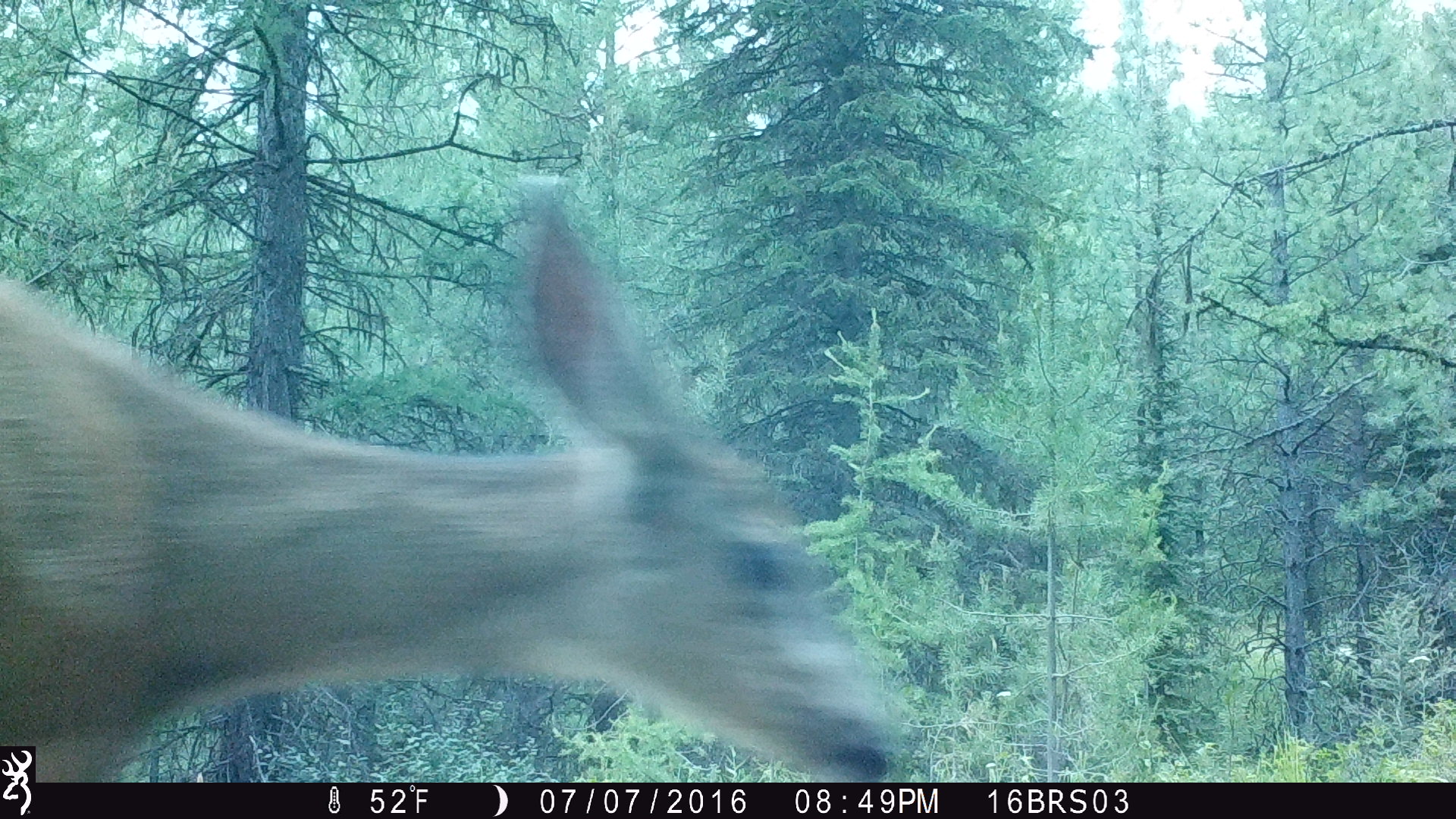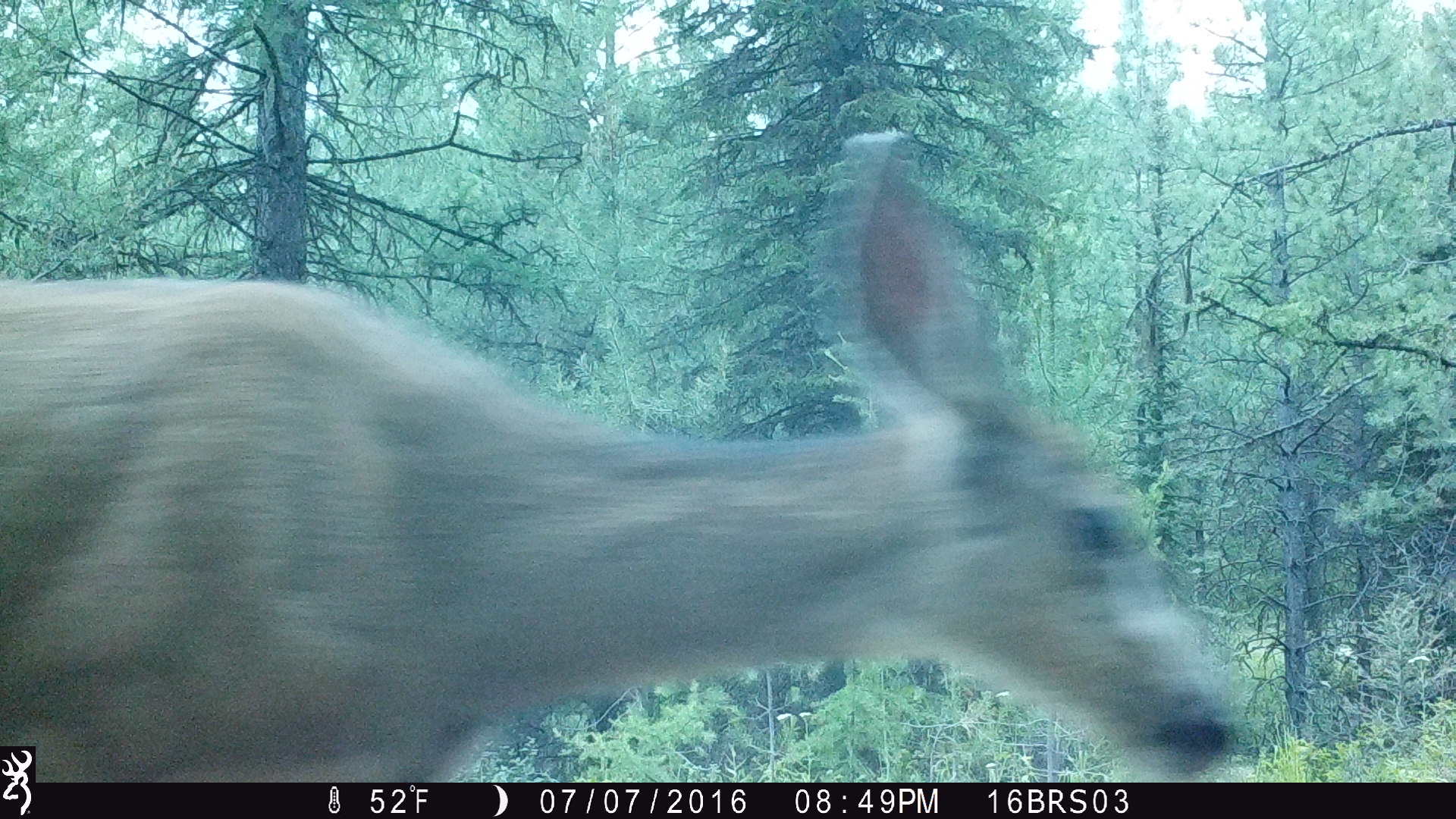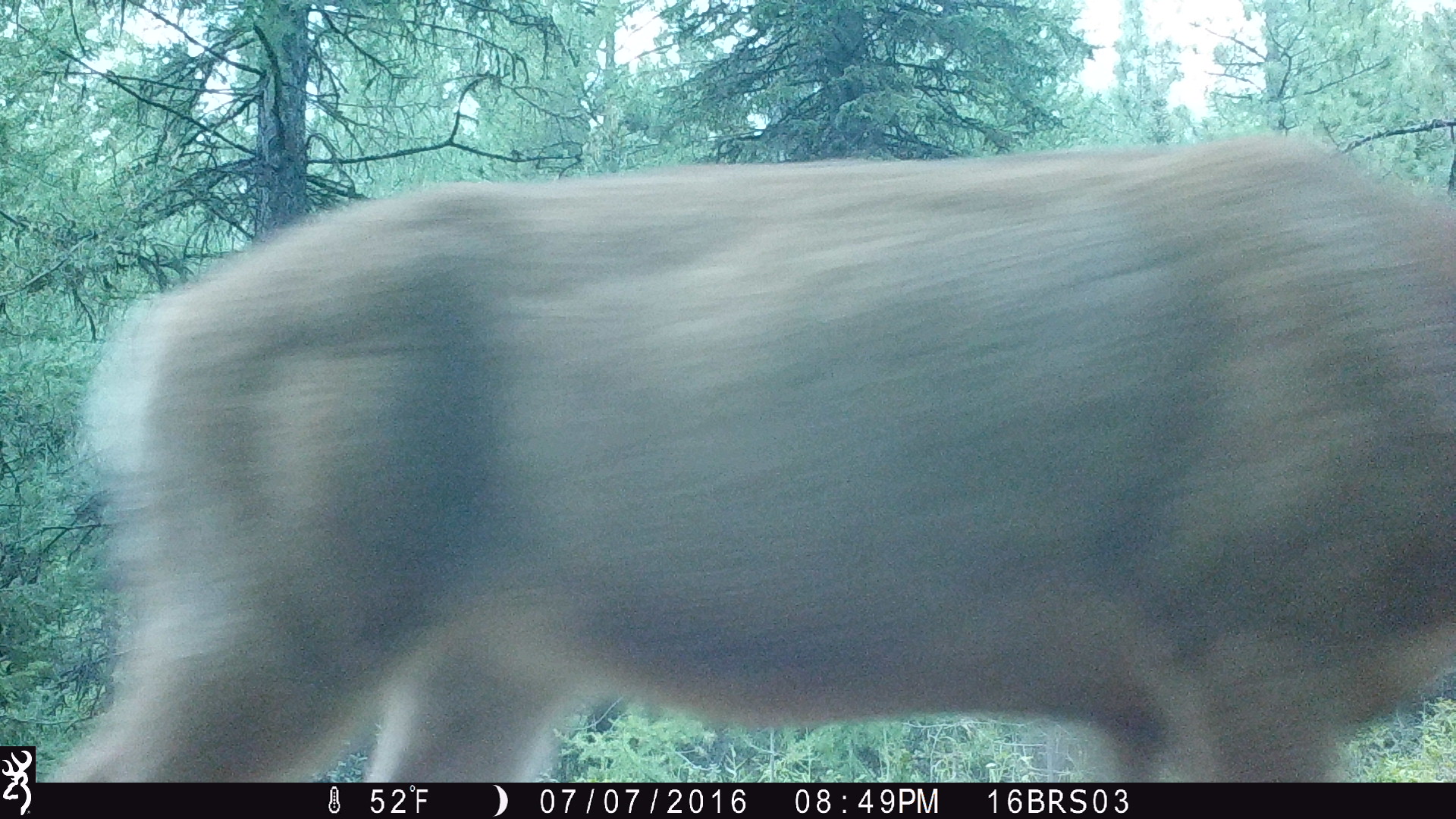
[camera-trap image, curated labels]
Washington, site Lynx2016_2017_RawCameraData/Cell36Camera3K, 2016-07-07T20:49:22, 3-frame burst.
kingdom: Animalia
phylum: Chordata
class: Mammalia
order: Artiodactyla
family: Cervidae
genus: Odocoileus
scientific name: Odocoileus hemionus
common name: mule deer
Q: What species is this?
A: Odocoileus hemionus (mule deer).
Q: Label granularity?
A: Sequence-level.